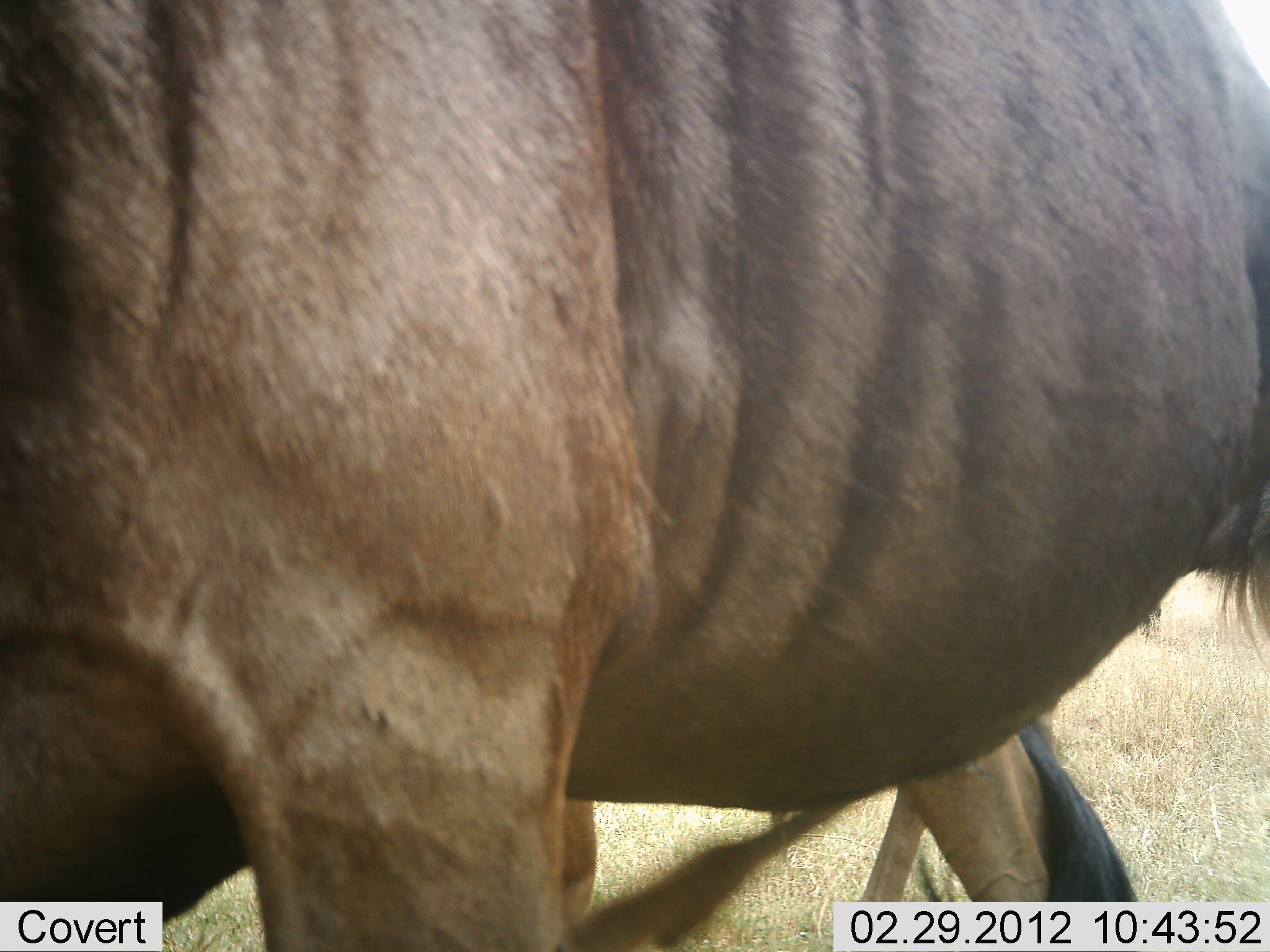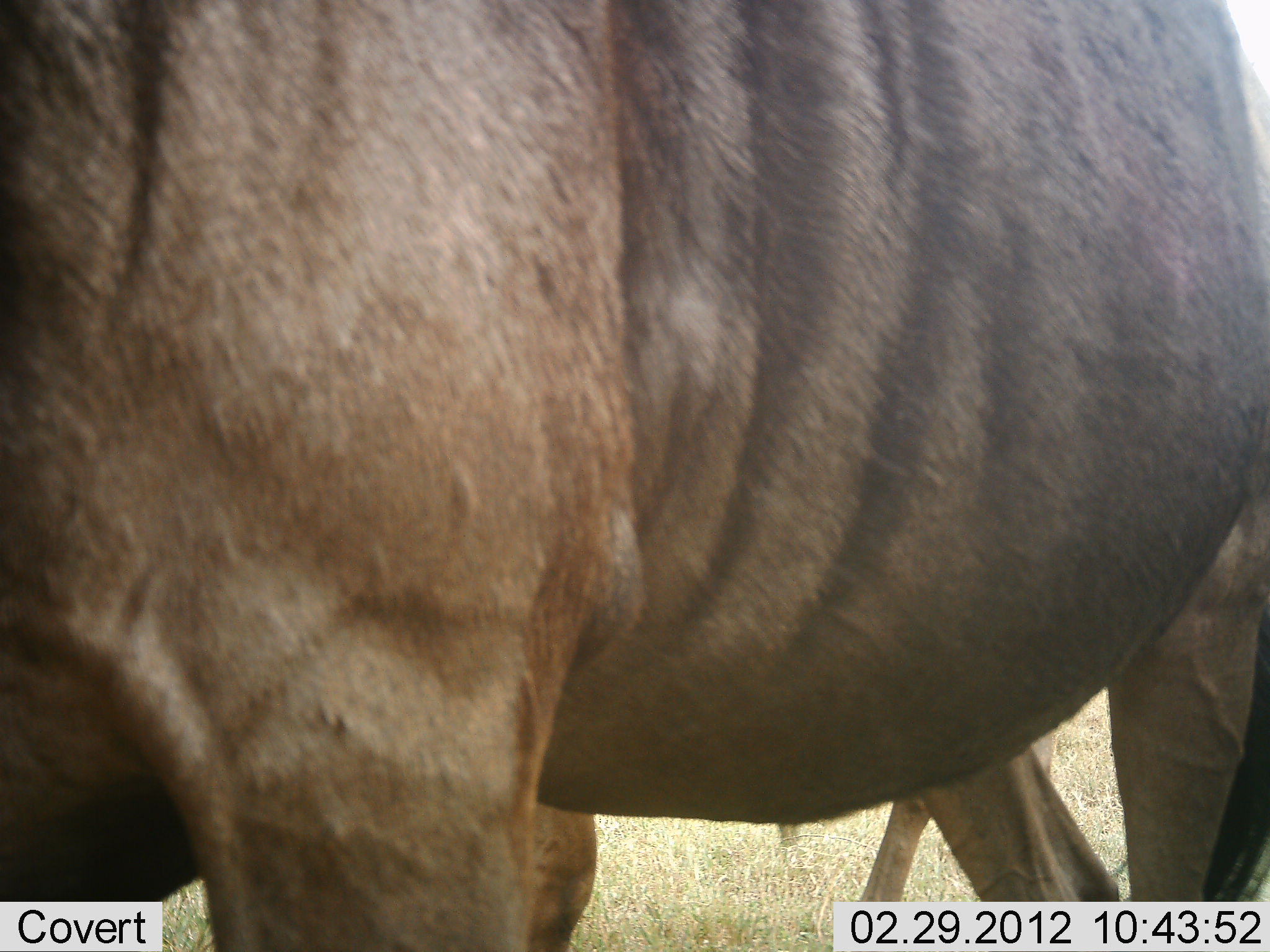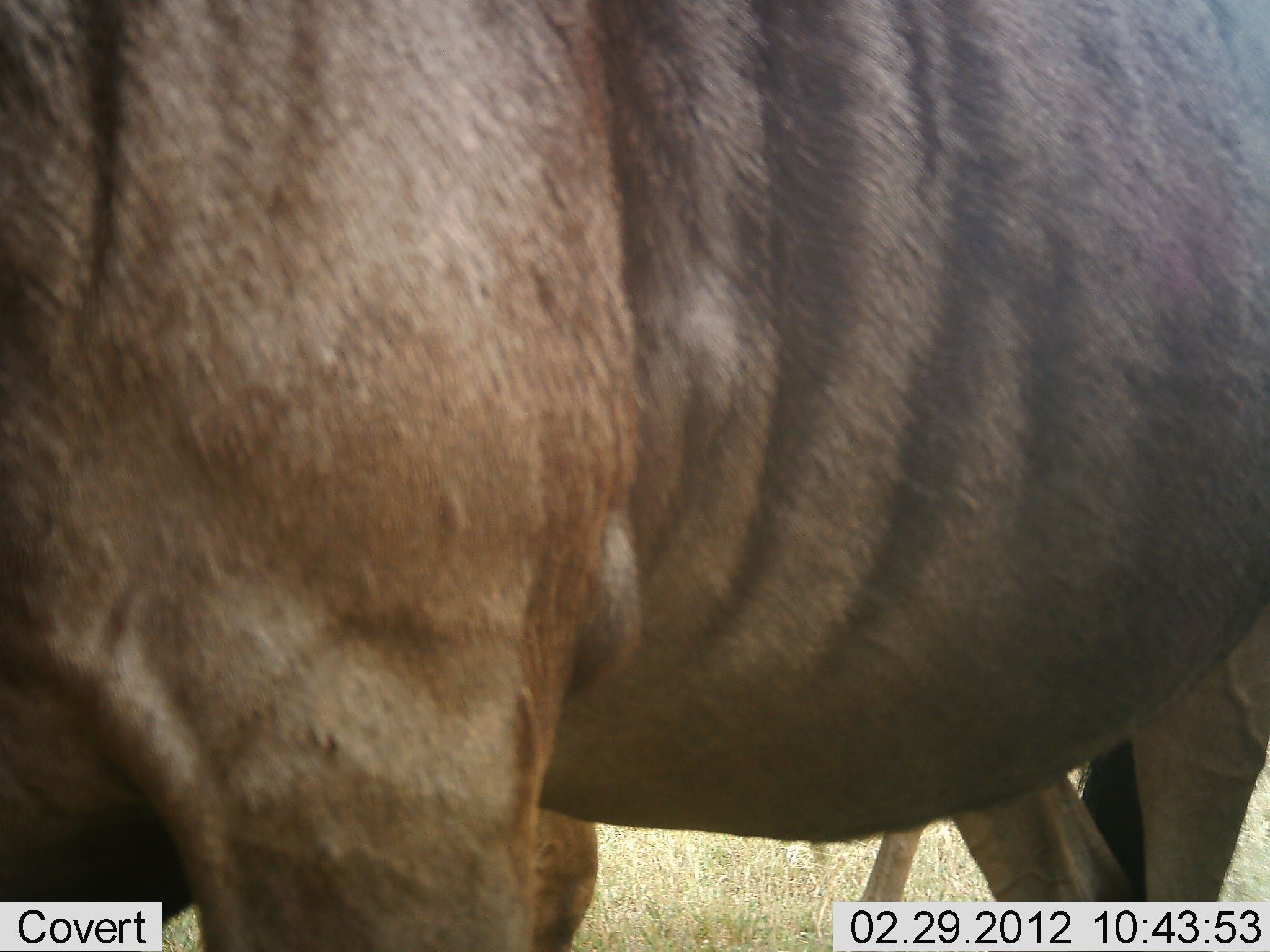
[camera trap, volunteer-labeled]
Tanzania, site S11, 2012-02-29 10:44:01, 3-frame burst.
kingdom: Animalia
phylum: Chordata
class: Mammalia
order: Artiodactyla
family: Bovidae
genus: Connochaetes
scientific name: Connochaetes taurinus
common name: blue wildebeest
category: wildebeest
Wildebeest (blue wildebeest) (Connochaetes taurinus), count 2. Behavior (volunteer vote fractions): standing 94%, resting 0%, moving 6%, interacting 6%. Young present (vote fraction): 0%. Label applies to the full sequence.